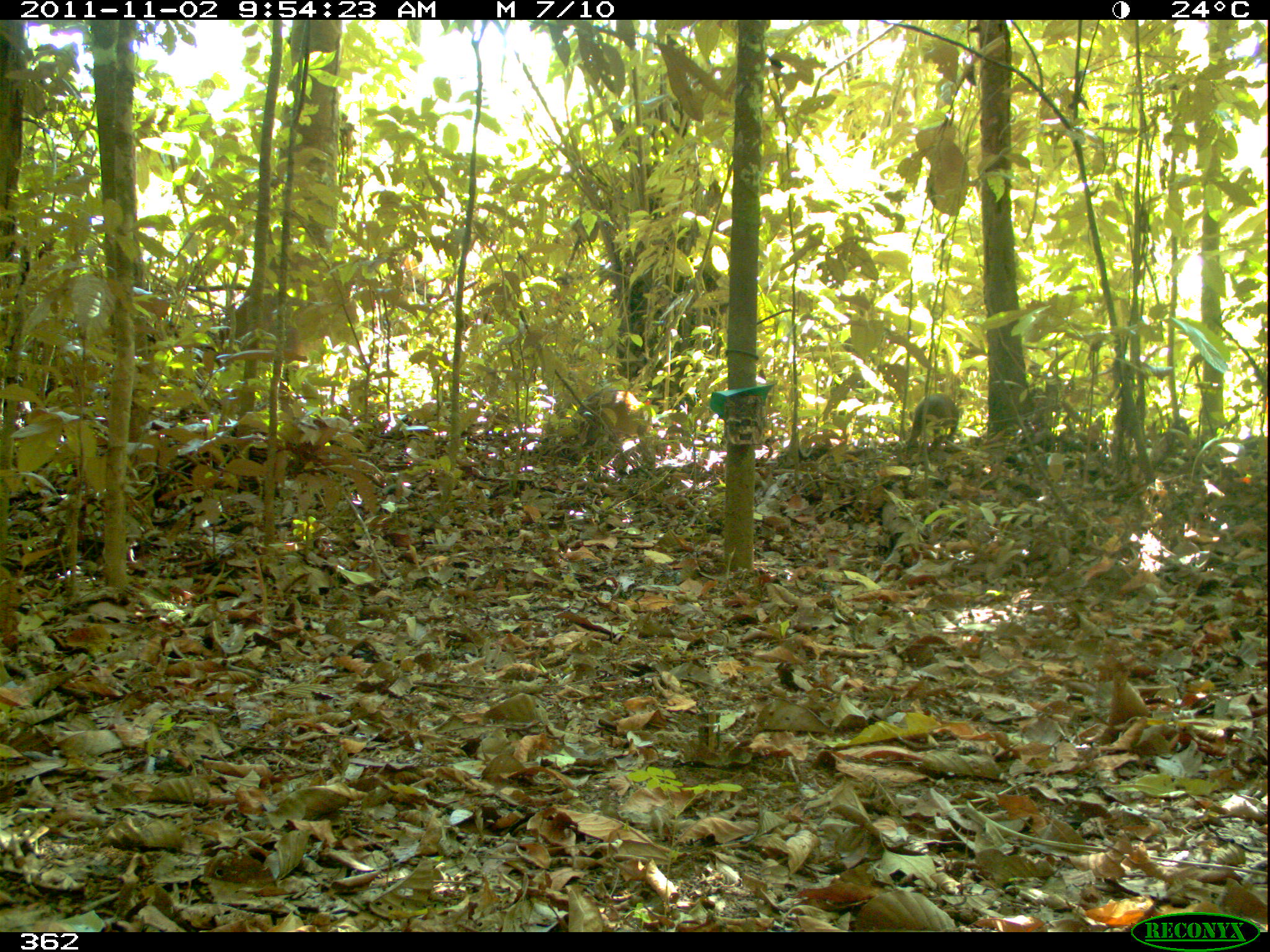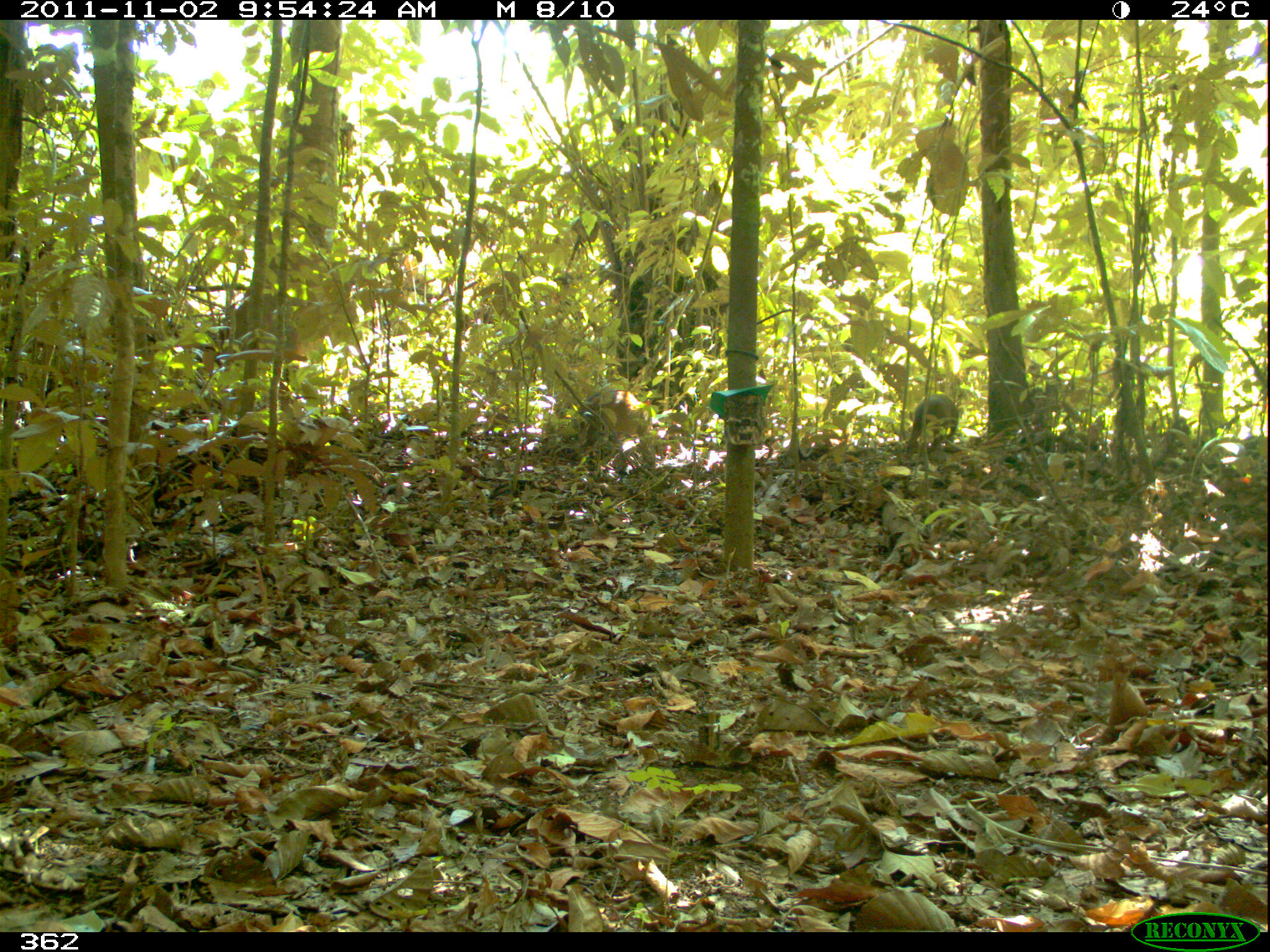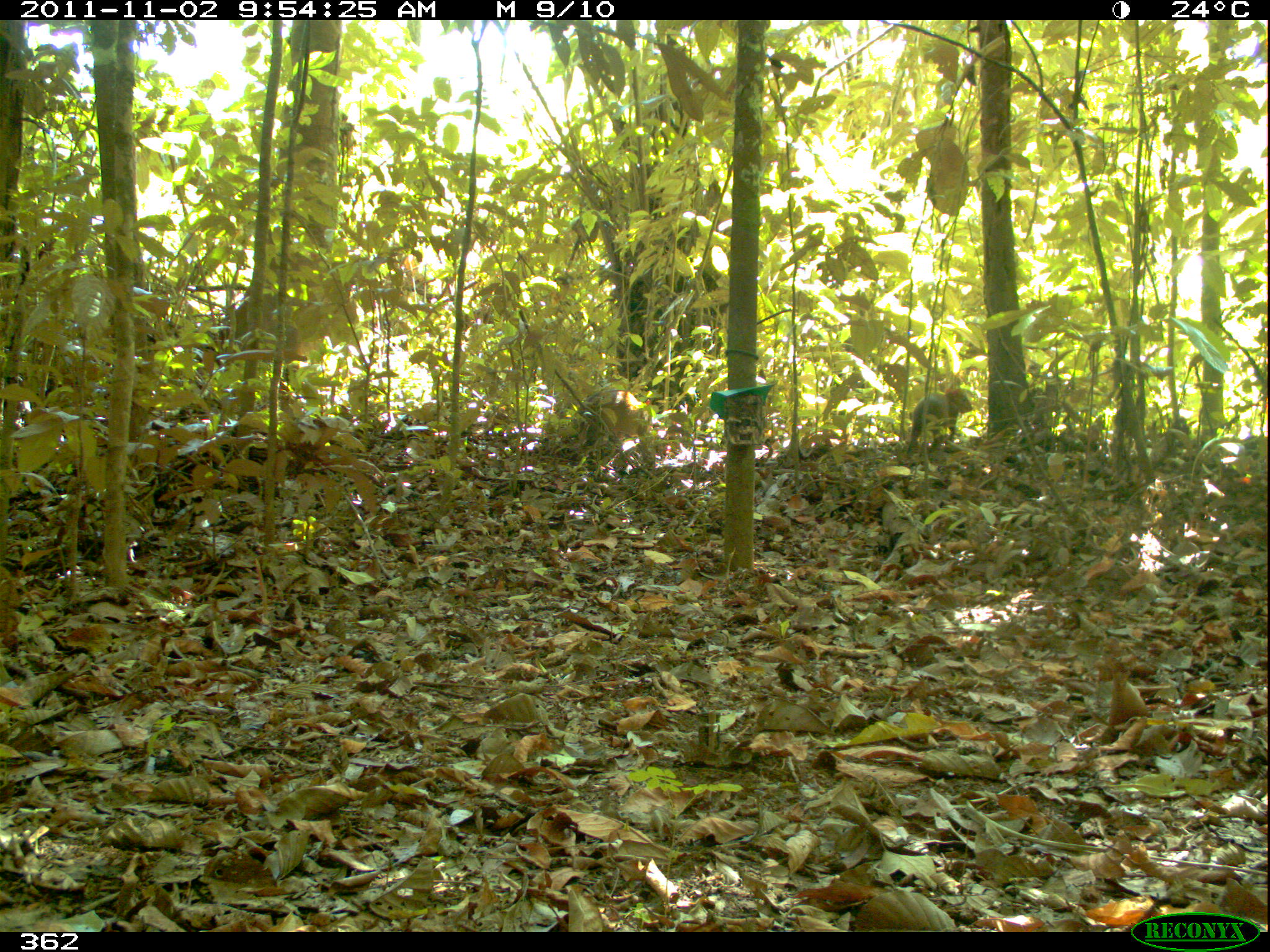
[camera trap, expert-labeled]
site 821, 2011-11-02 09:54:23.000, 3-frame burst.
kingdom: Animalia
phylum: Chordata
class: Mammalia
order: Rodentia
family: Dasyproctidae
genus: Dasyprocta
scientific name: Dasyprocta punctata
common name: central american agouti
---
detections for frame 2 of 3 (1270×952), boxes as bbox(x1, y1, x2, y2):
dasyprocta punctata: bbox(567, 388, 645, 450); bbox(904, 394, 959, 454)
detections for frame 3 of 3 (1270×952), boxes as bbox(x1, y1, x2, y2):
dasyprocta punctata: bbox(905, 385, 973, 456); bbox(575, 389, 654, 443)